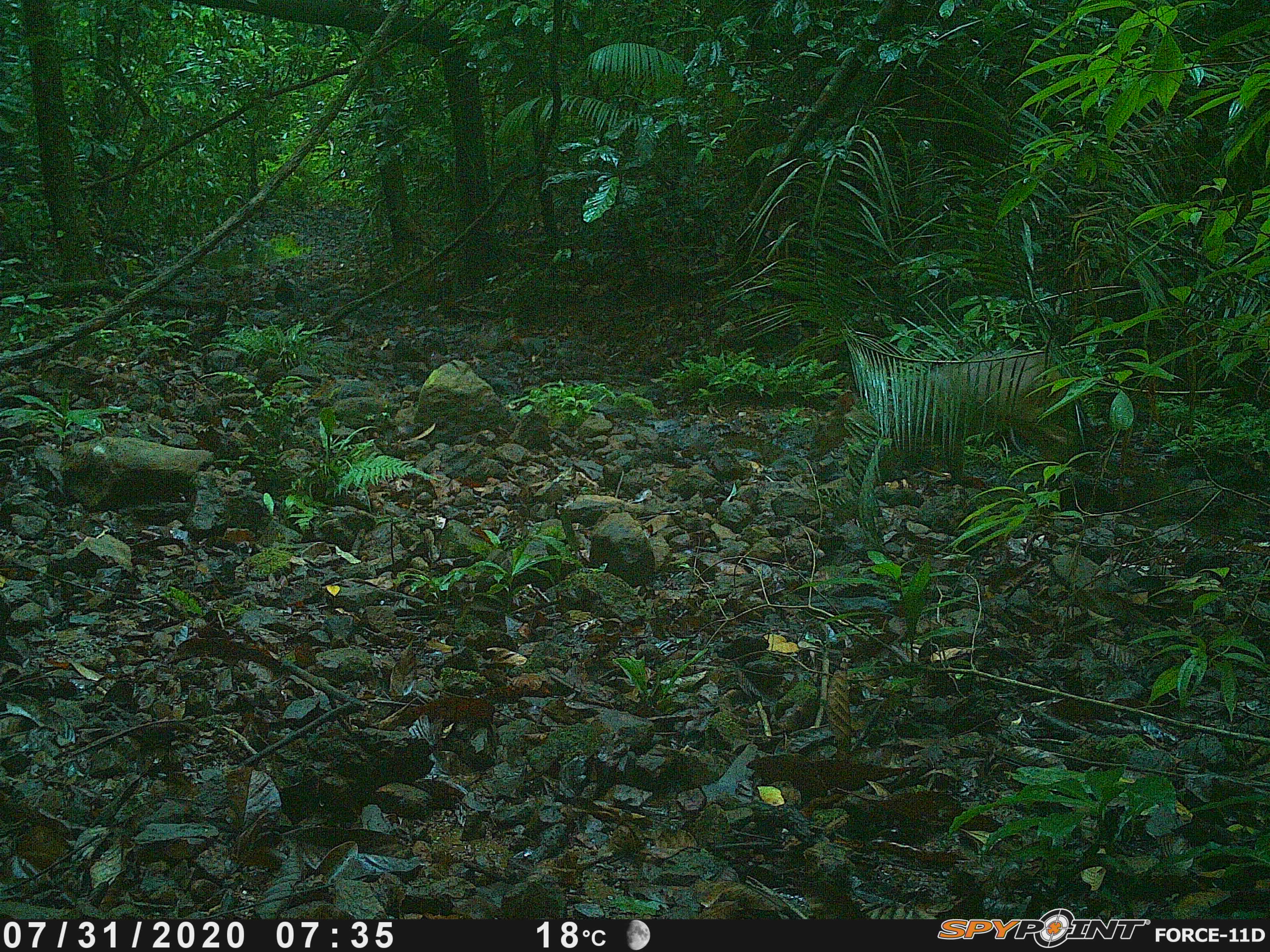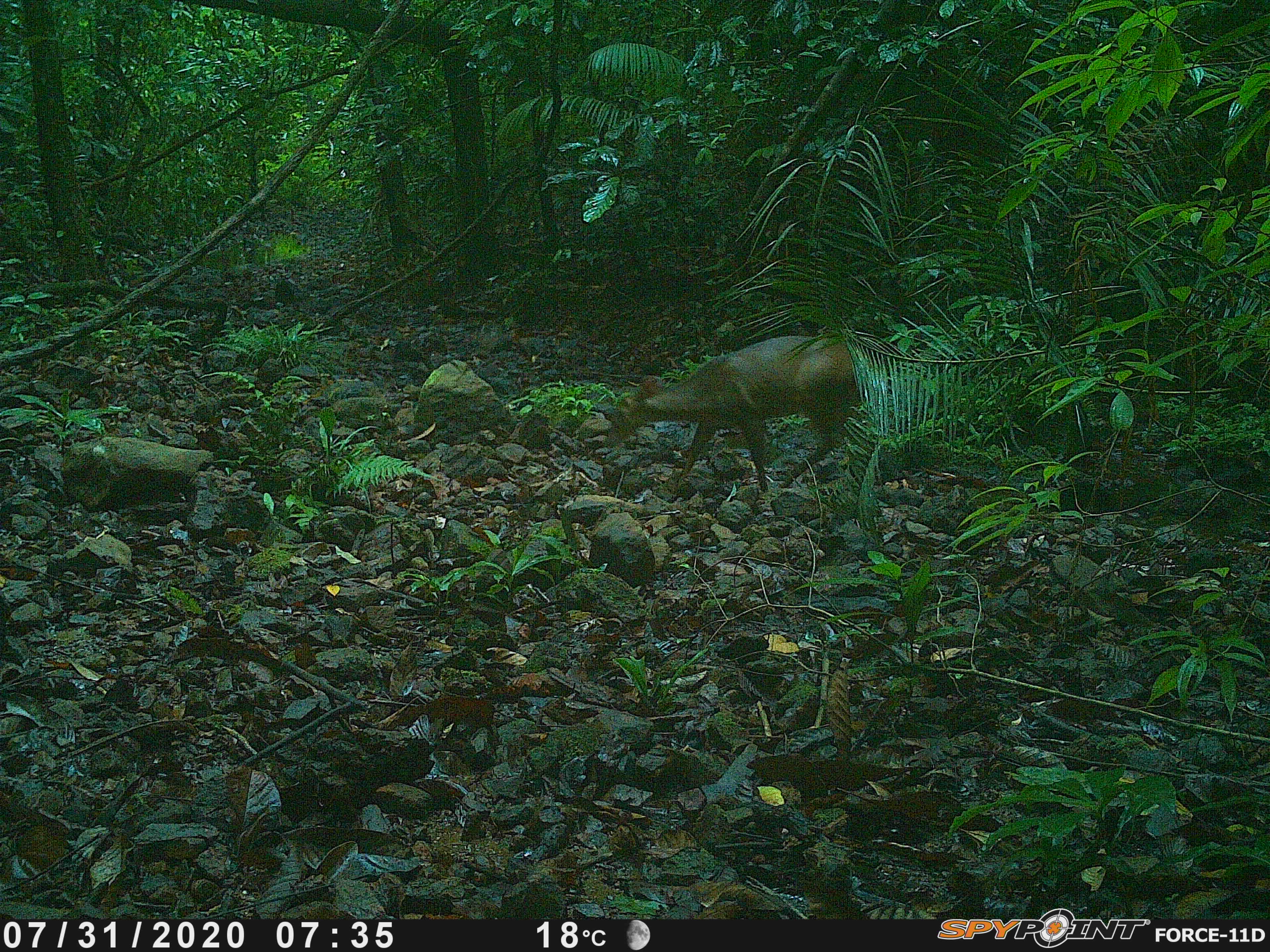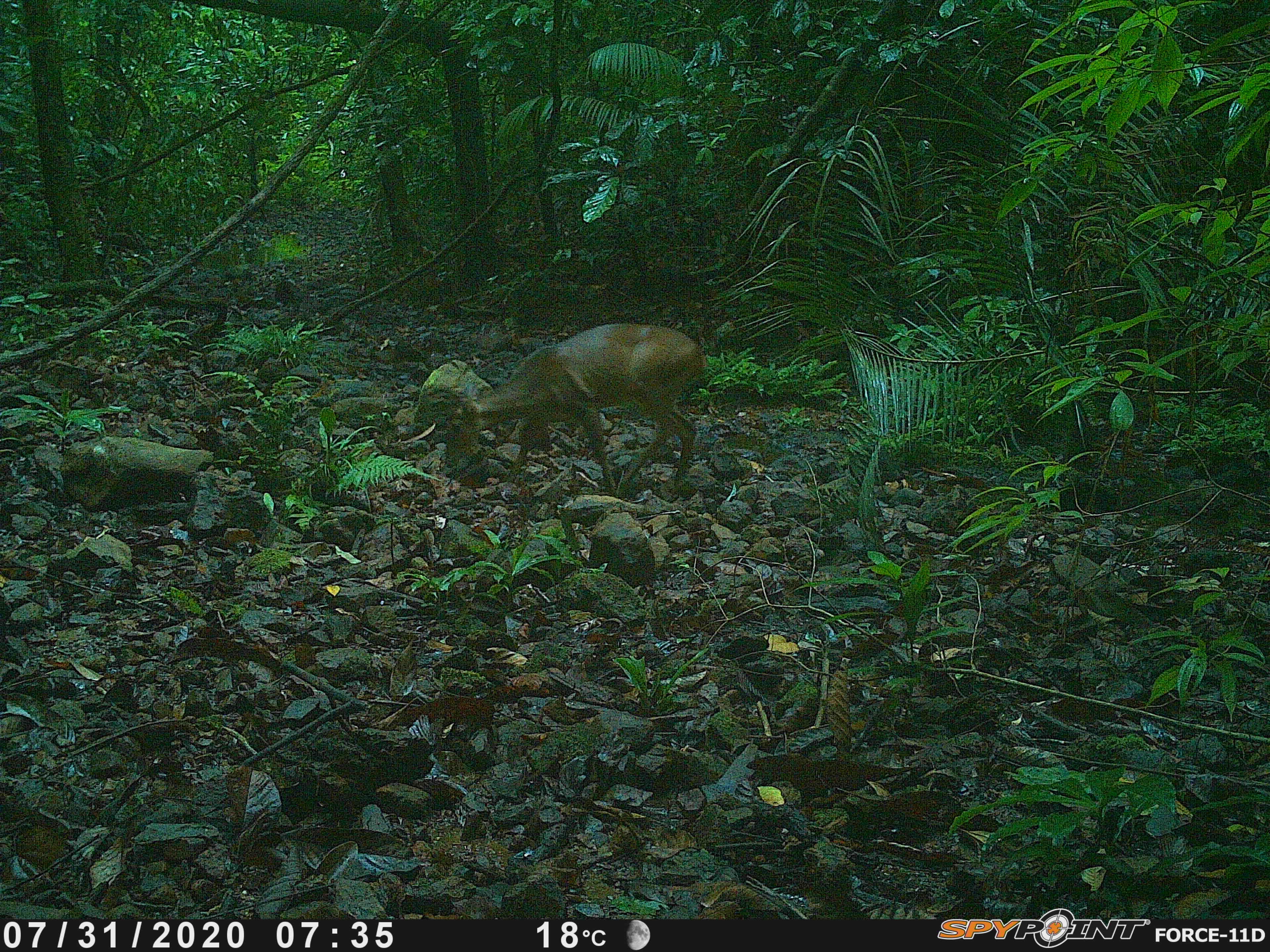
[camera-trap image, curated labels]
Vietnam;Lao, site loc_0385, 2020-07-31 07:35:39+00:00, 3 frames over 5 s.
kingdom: Animalia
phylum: Chordata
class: Mammalia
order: Artiodactyla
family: Cervidae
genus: Muntiacus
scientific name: Muntiacus vuquangensis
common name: large-antlered muntjac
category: large antlered muntjac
Large antlered muntjac (large-antlered muntjac) (Muntiacus vuquangensis). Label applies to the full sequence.